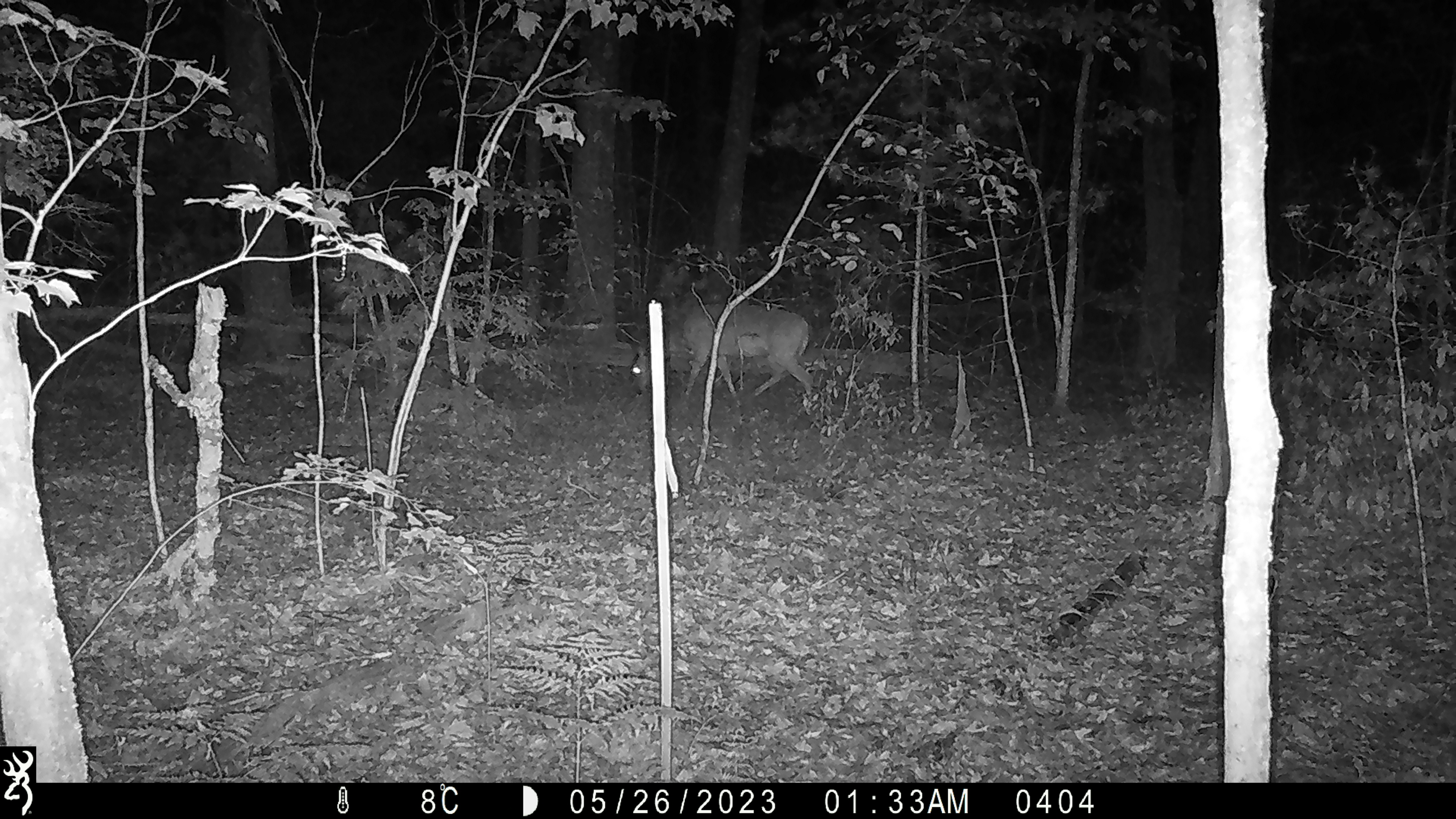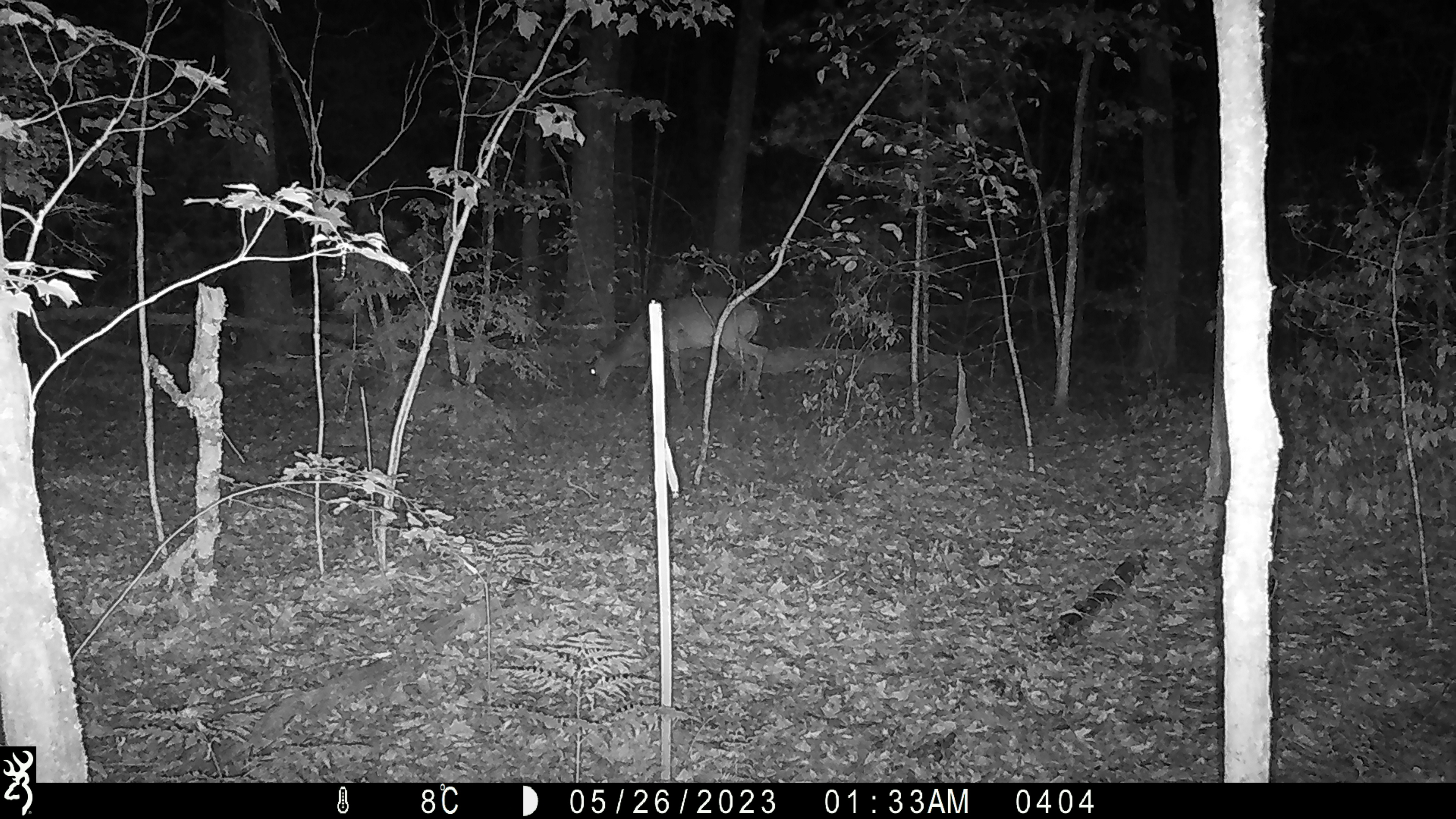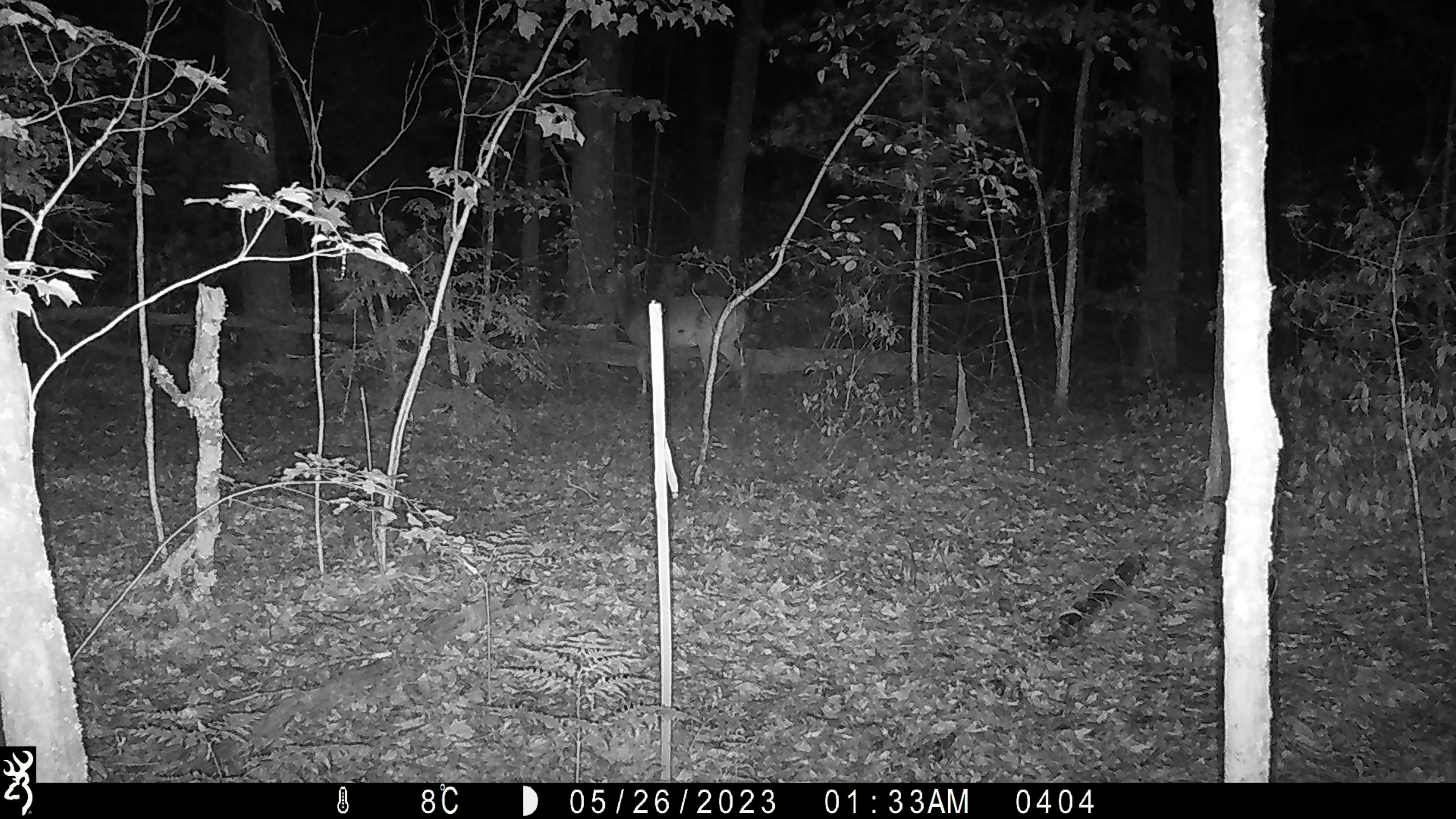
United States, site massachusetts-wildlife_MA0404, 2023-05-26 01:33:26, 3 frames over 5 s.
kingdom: Animalia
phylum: Chordata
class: Mammalia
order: Artiodactyla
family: Cervidae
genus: Odocoileus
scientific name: Odocoileus virginianus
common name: white-tailed deer